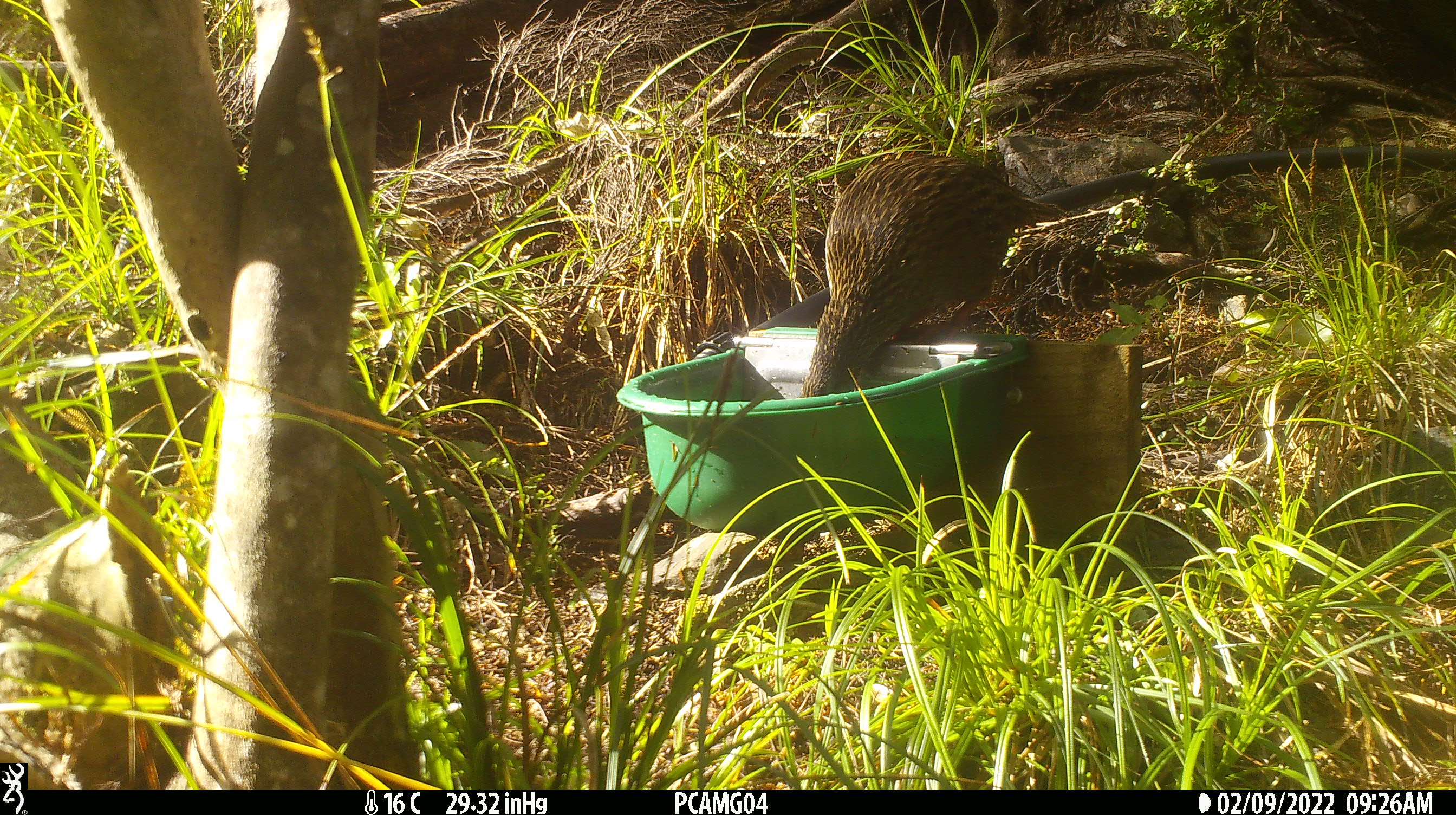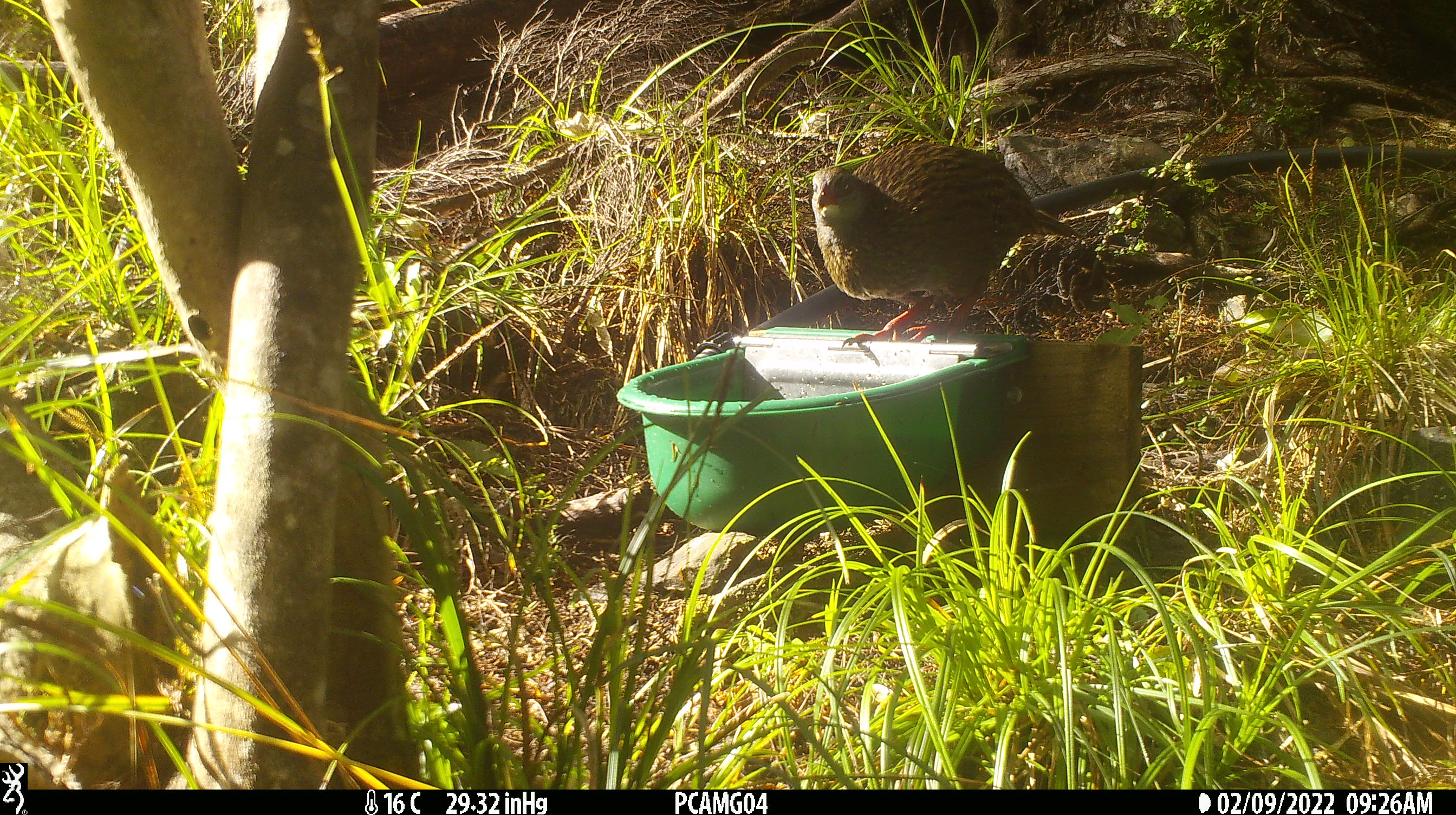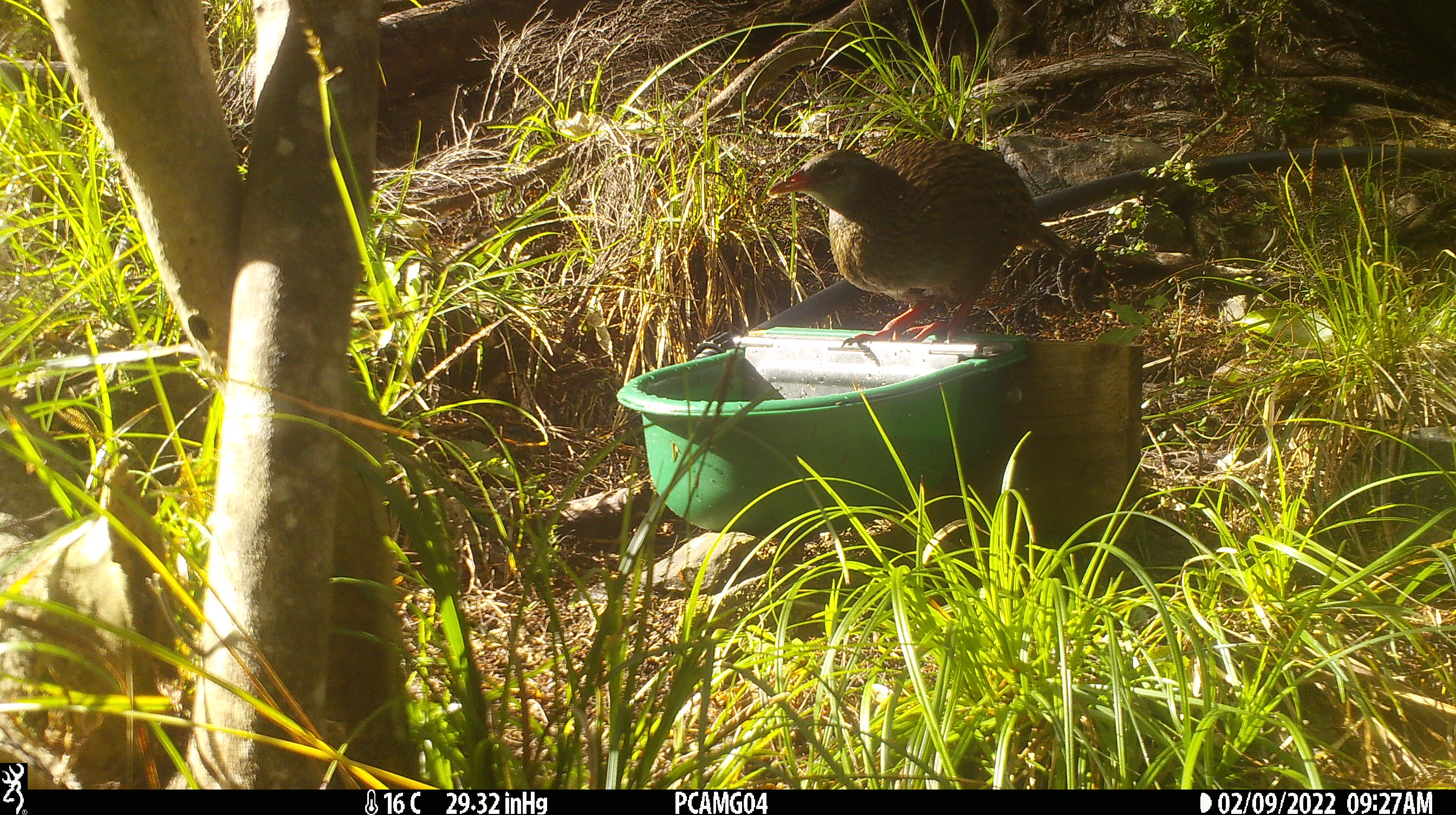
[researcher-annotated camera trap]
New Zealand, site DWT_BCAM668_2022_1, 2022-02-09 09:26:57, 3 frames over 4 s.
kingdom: Animalia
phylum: Chordata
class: Aves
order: Gruiformes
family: Rallidae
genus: Gallirallus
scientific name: Gallirallus australis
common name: weka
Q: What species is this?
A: Weka (Gallirallus australis).